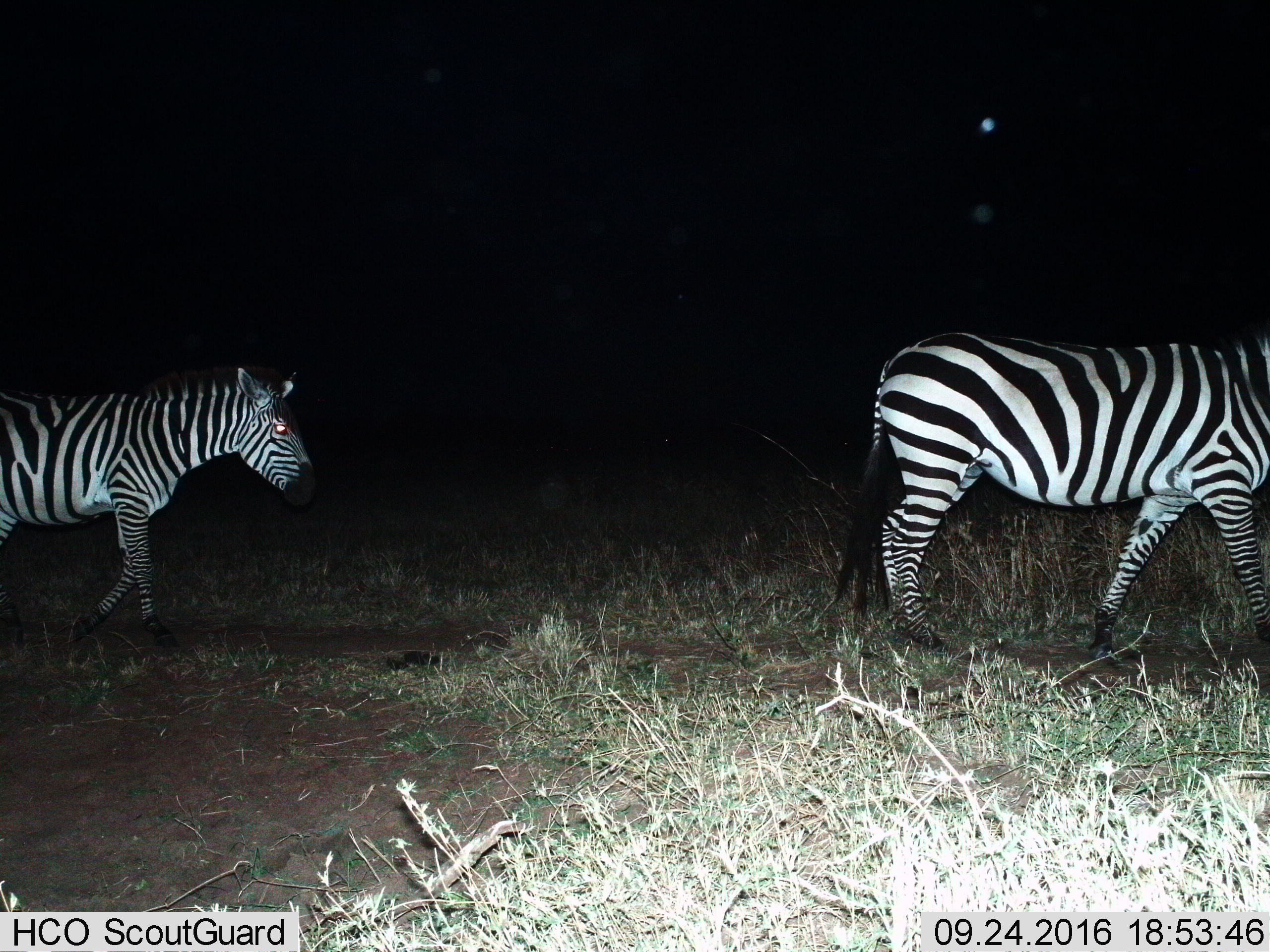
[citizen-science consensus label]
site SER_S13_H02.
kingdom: Animalia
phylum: Chordata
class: Mammalia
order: Perissodactyla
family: Equidae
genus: Equus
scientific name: Equus quagga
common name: plains zebra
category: zebraplains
Zebraplains (plains zebra) (Equus quagga), count 2. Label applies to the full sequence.